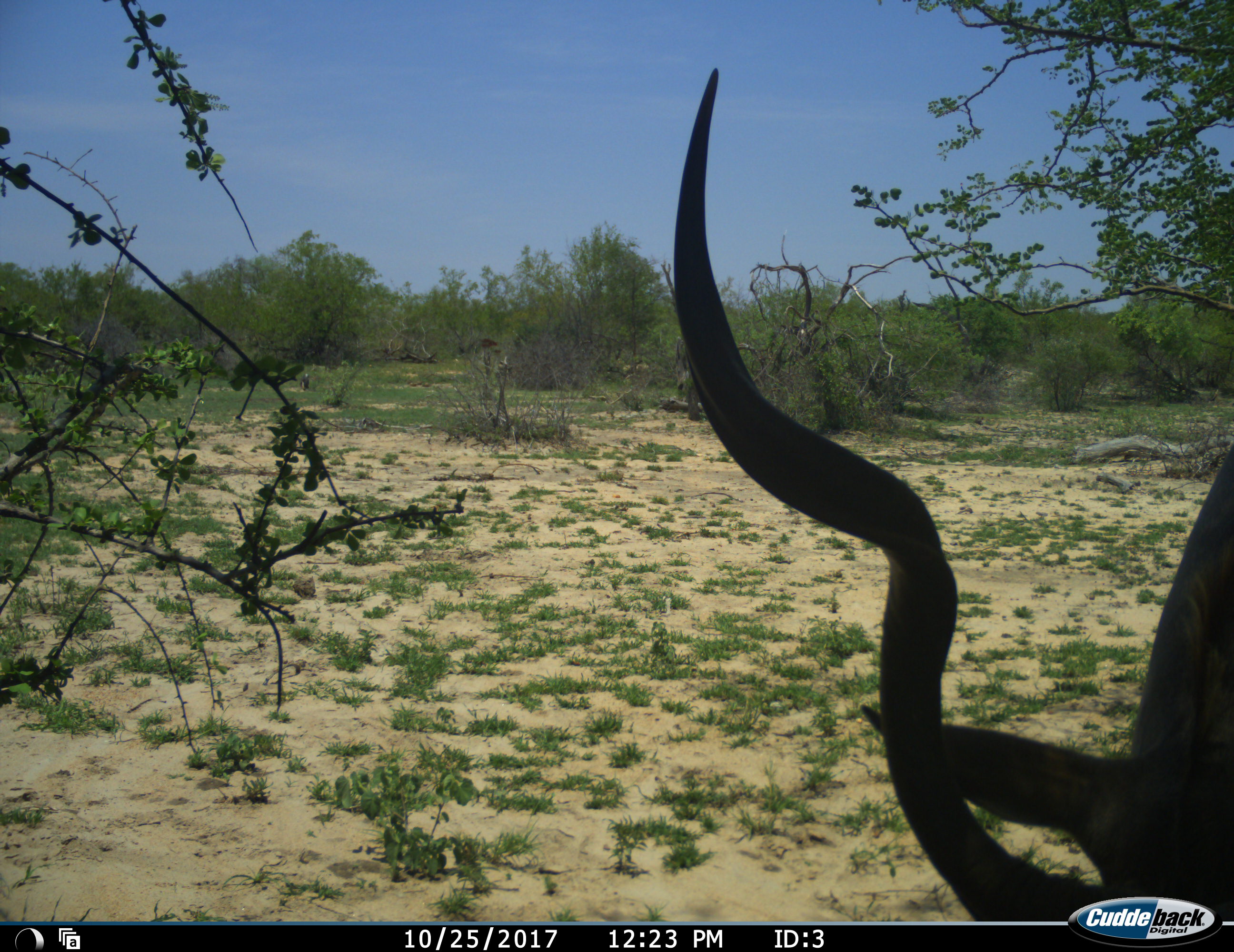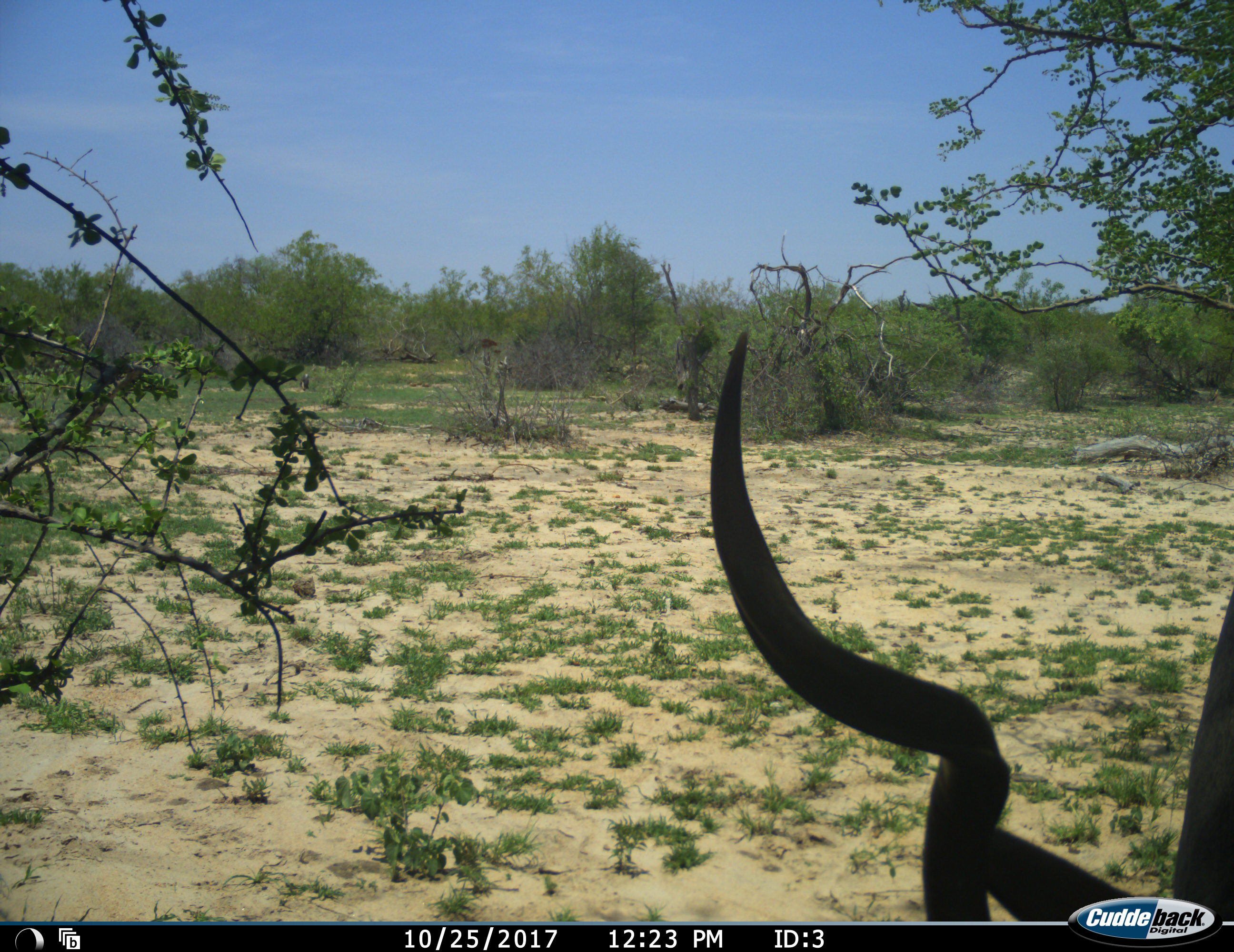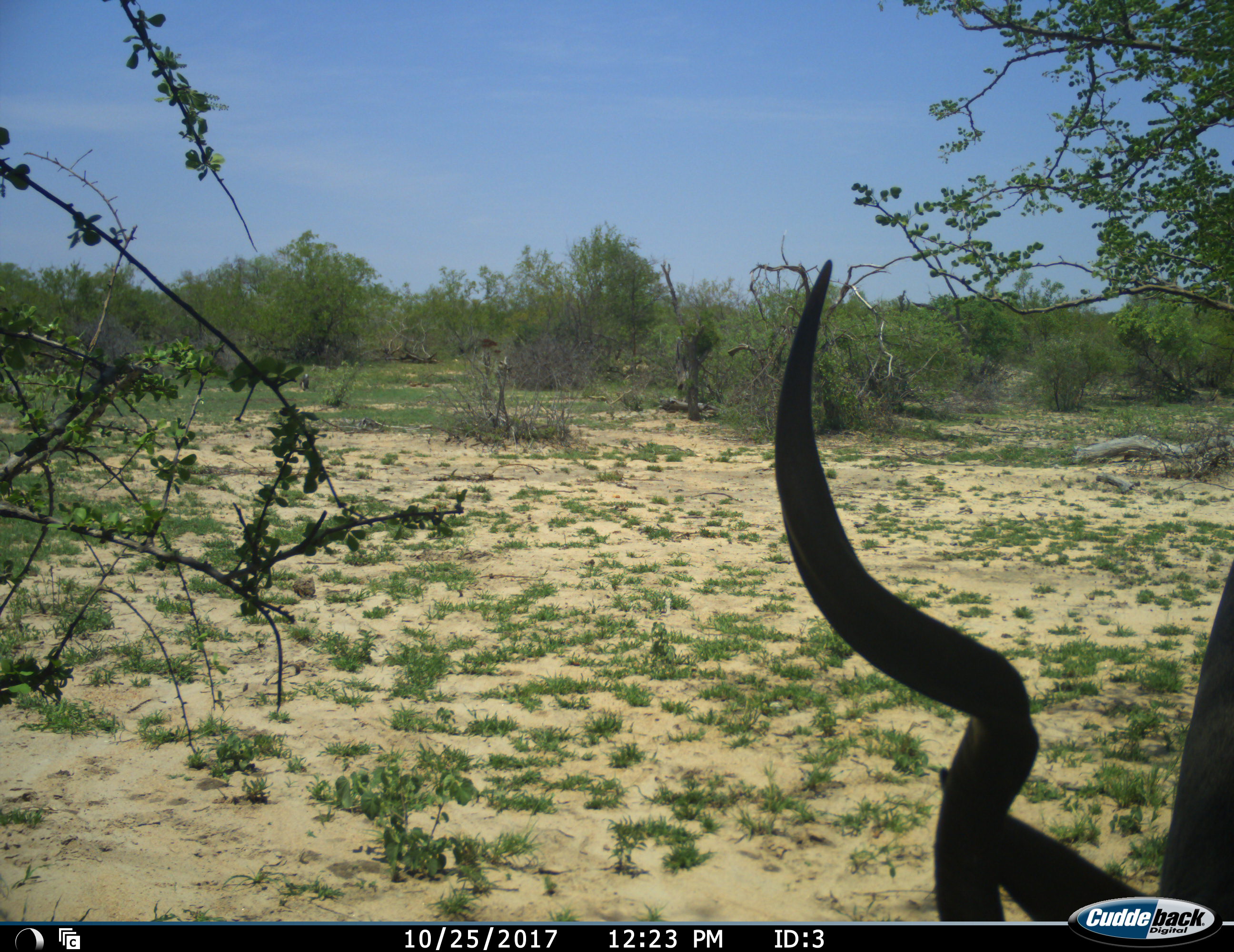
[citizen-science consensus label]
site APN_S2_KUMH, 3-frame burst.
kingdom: Animalia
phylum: Chordata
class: Mammalia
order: Artiodactyla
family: Bovidae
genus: Tragelaphus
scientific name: Tragelaphus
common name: kudu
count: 1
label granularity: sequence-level